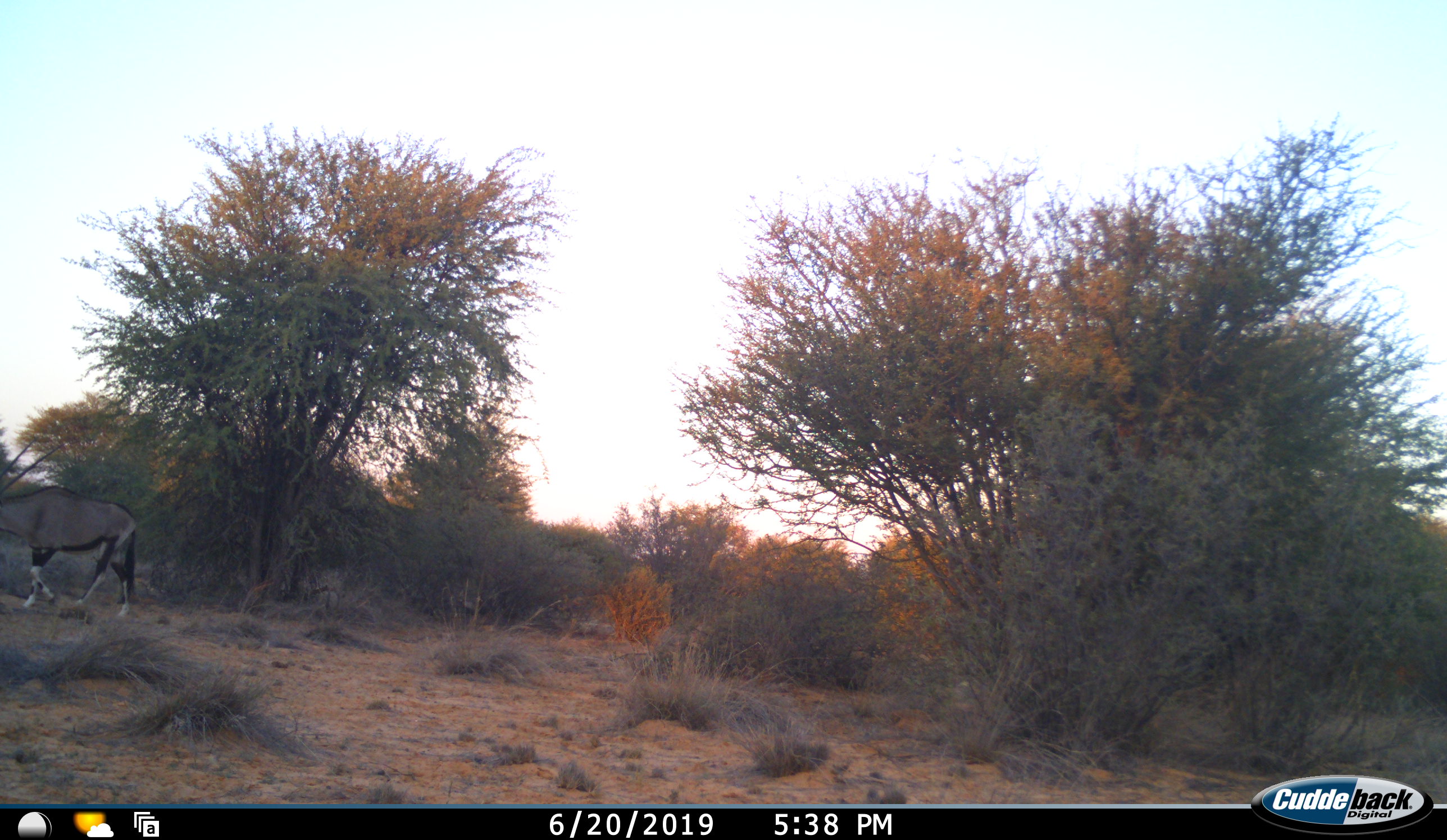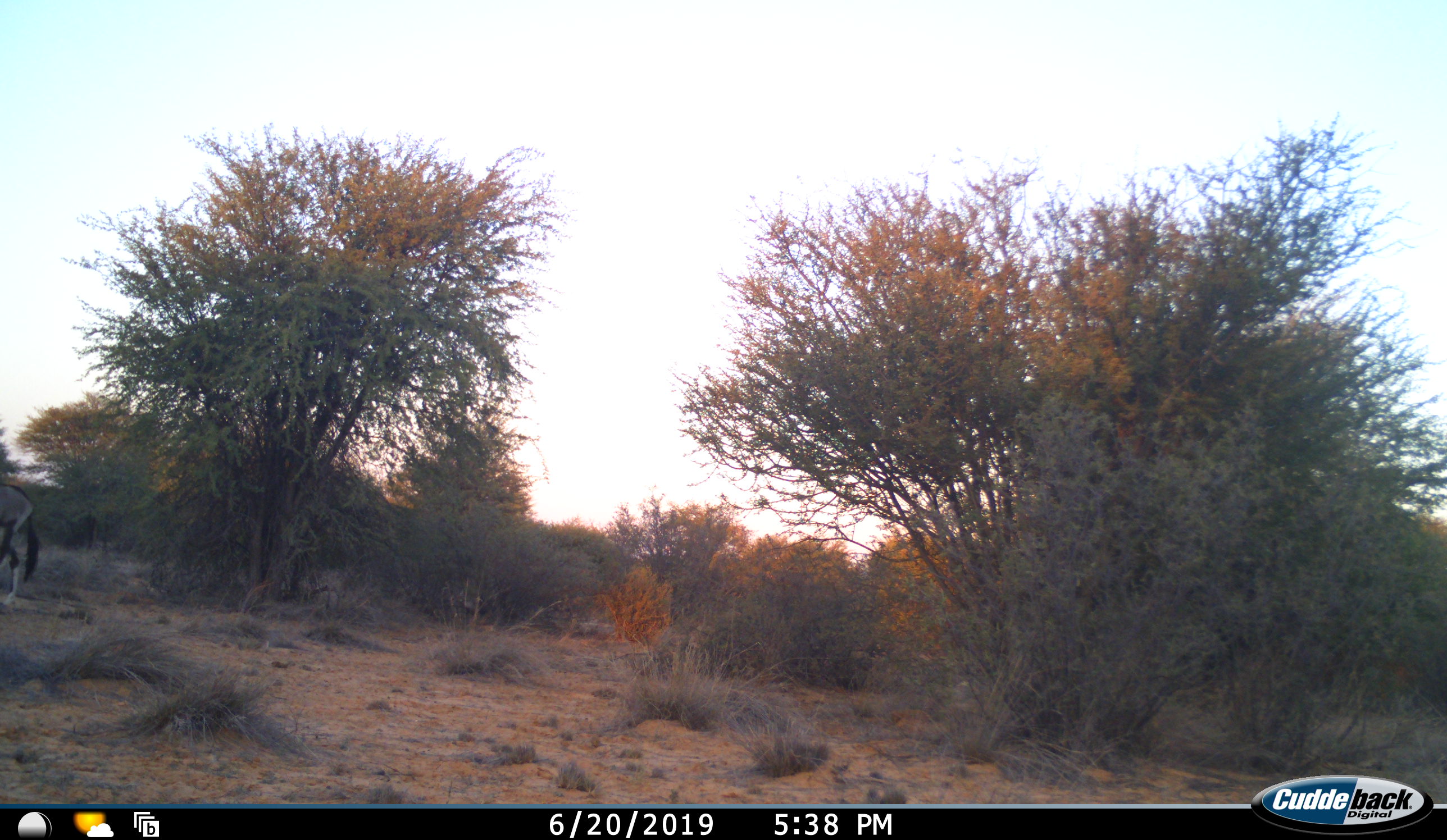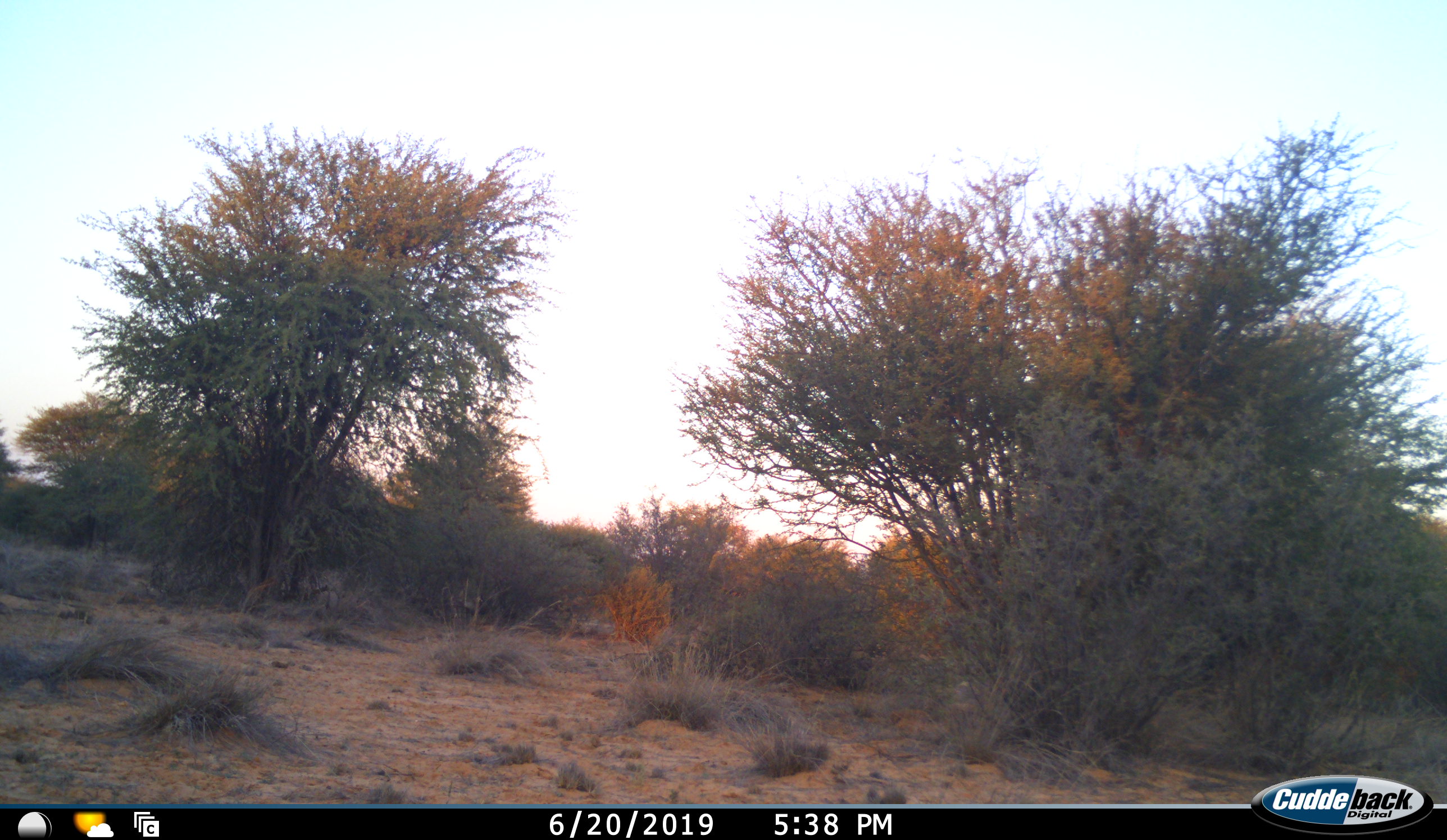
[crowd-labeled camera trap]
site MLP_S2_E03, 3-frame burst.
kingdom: Animalia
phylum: Chordata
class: Mammalia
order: Artiodactyla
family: Bovidae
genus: Oryx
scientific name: Oryx gazella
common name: gemsbok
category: oryx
Oryx (gemsbok) (Oryx gazella), count 1. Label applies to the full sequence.